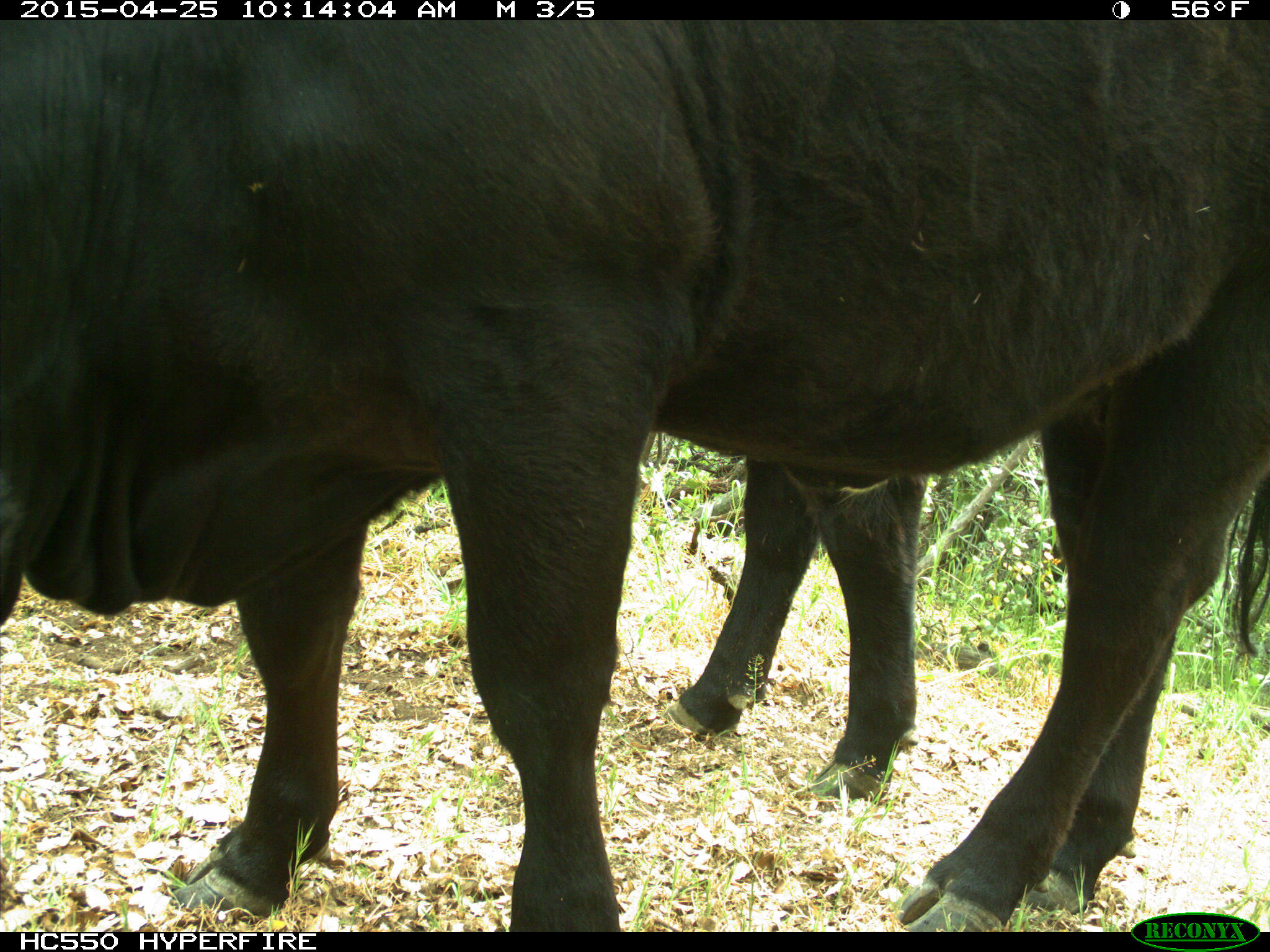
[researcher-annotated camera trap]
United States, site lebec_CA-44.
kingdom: Animalia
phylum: Chordata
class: Mammalia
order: Artiodactyla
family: Suidae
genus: Sus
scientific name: Sus scrofa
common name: wild boar